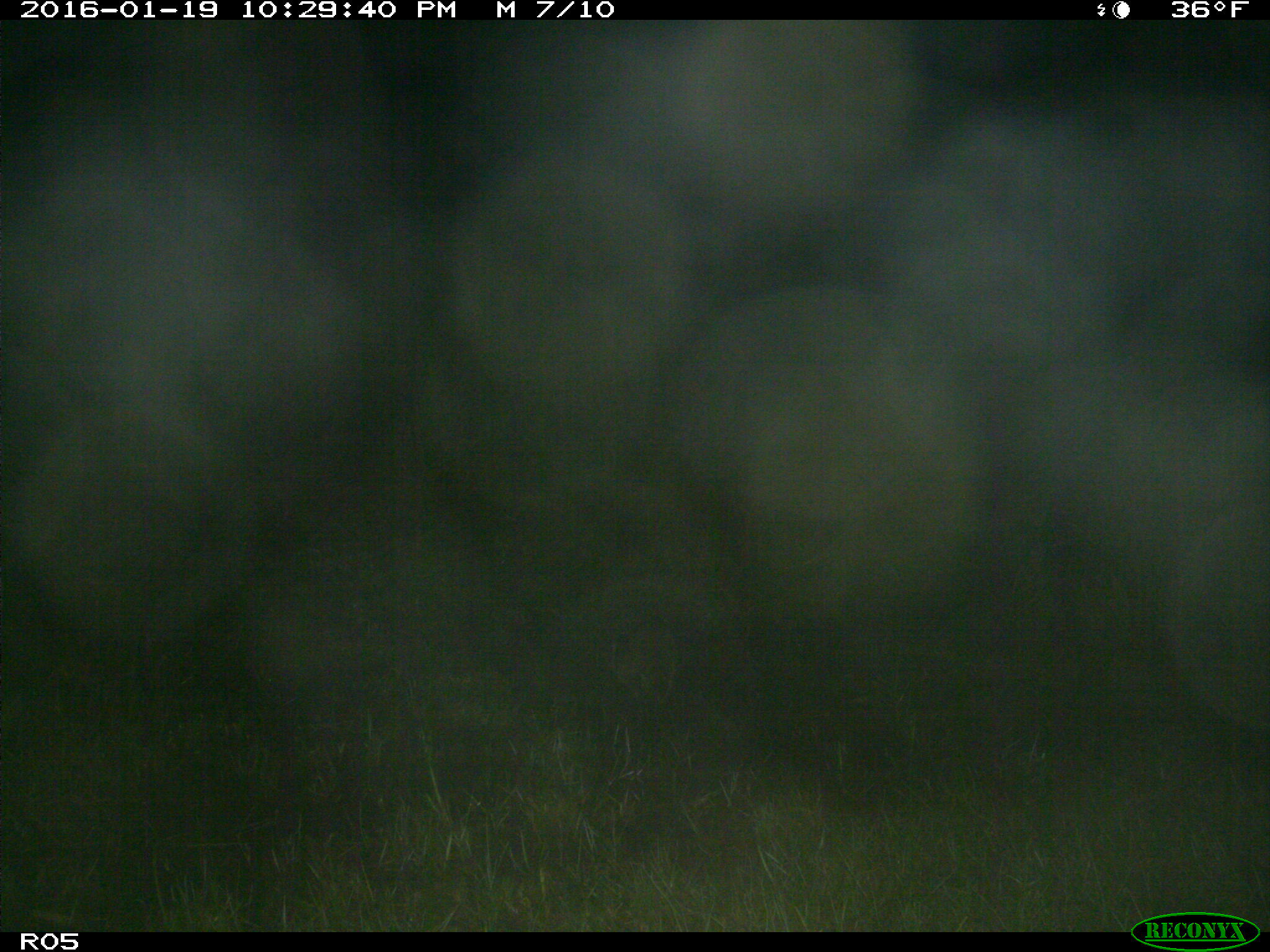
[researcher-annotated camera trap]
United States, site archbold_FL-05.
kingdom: Animalia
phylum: Chordata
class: Mammalia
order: Carnivora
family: Procyonidae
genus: Procyon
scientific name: Procyon lotor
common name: common raccoon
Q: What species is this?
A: Procyon lotor (common raccoon).